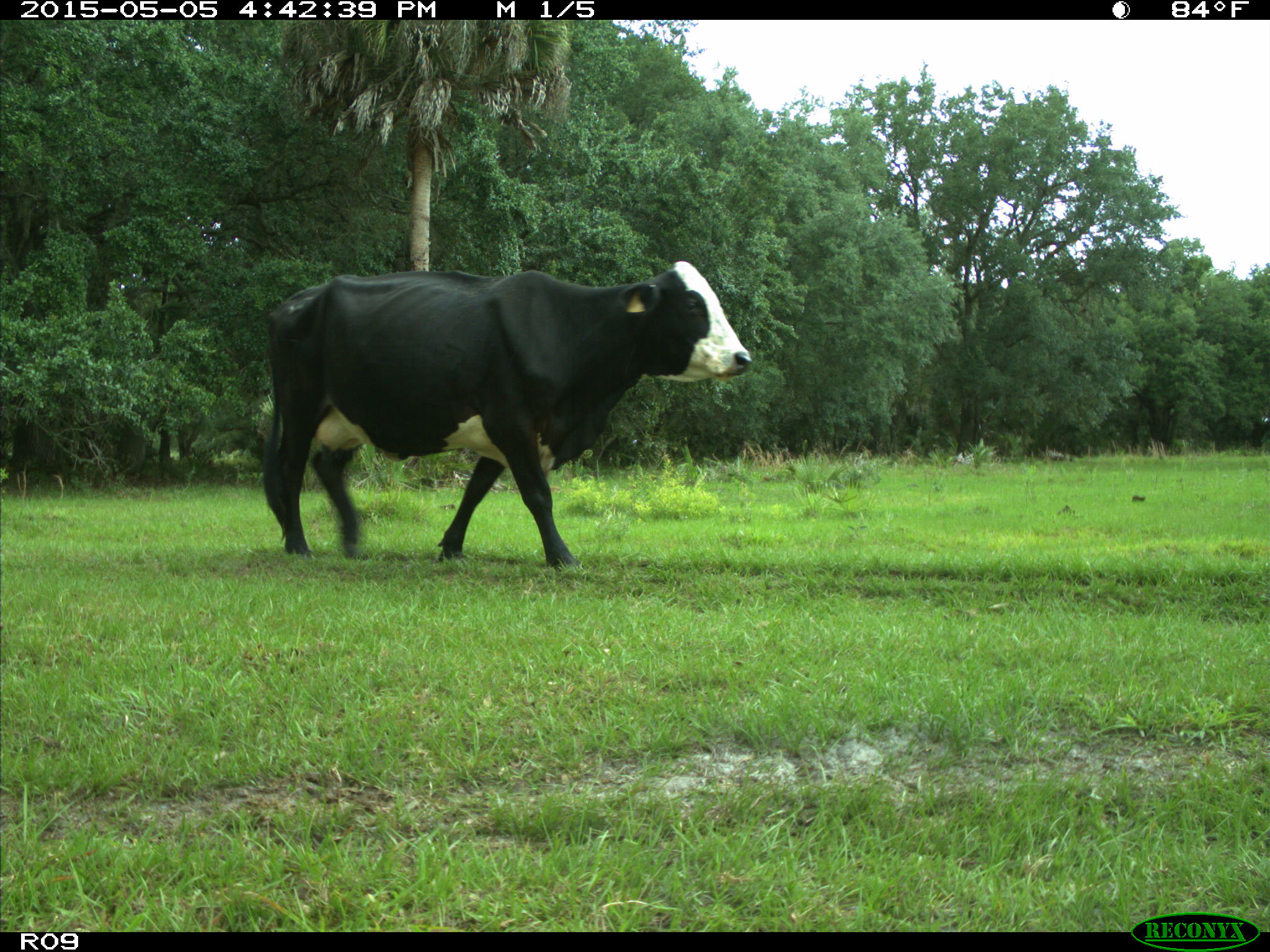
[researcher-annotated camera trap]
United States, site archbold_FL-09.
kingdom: Animalia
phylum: Chordata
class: Mammalia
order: Artiodactyla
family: Bovidae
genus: Bos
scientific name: Bos taurus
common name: domestic cow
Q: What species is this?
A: Bos taurus (domestic cow).